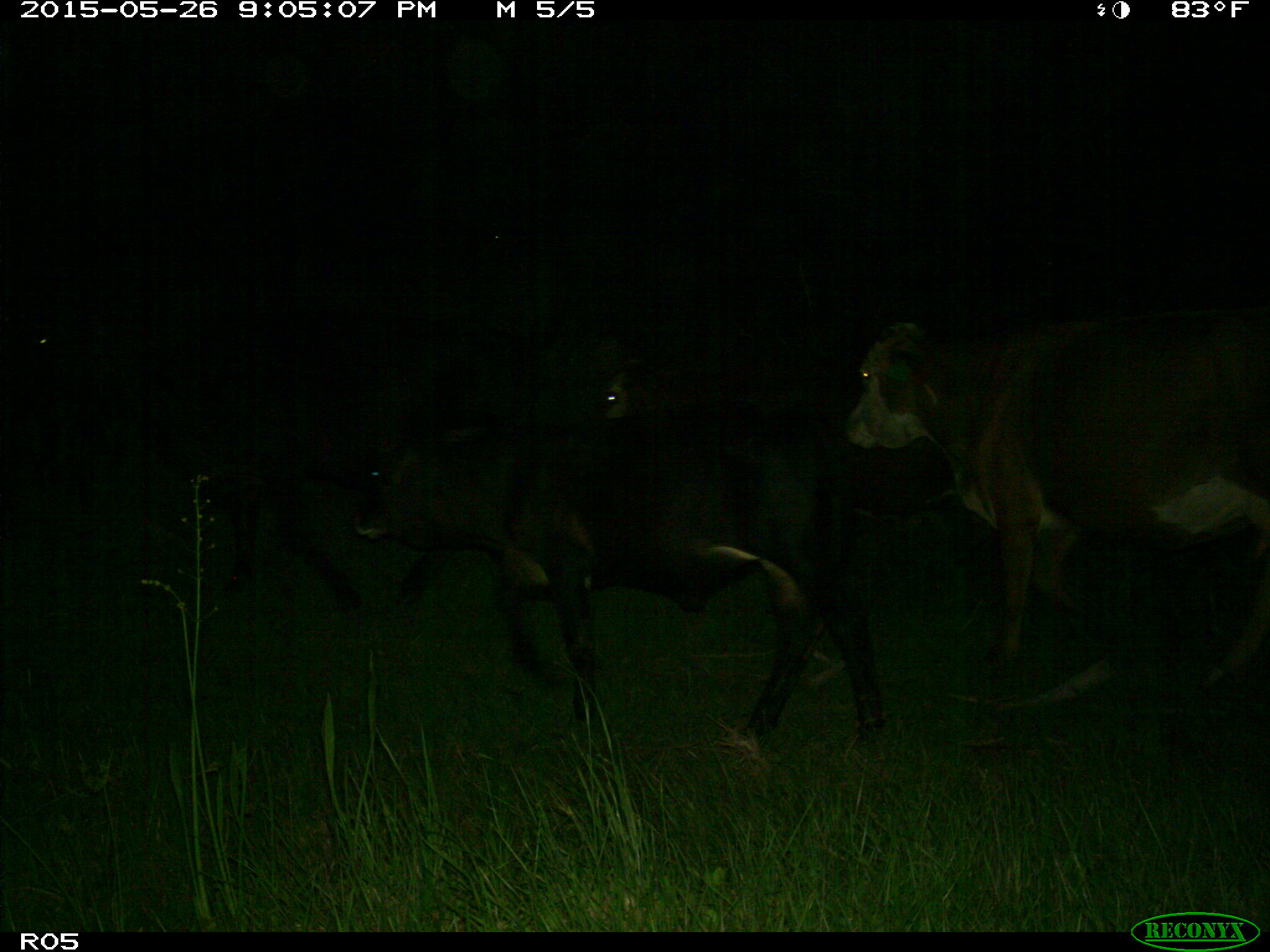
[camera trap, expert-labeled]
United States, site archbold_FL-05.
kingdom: Animalia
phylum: Chordata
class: Mammalia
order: Artiodactyla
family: Bovidae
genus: Bos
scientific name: Bos taurus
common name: domestic cow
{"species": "Bos taurus (domestic cow)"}